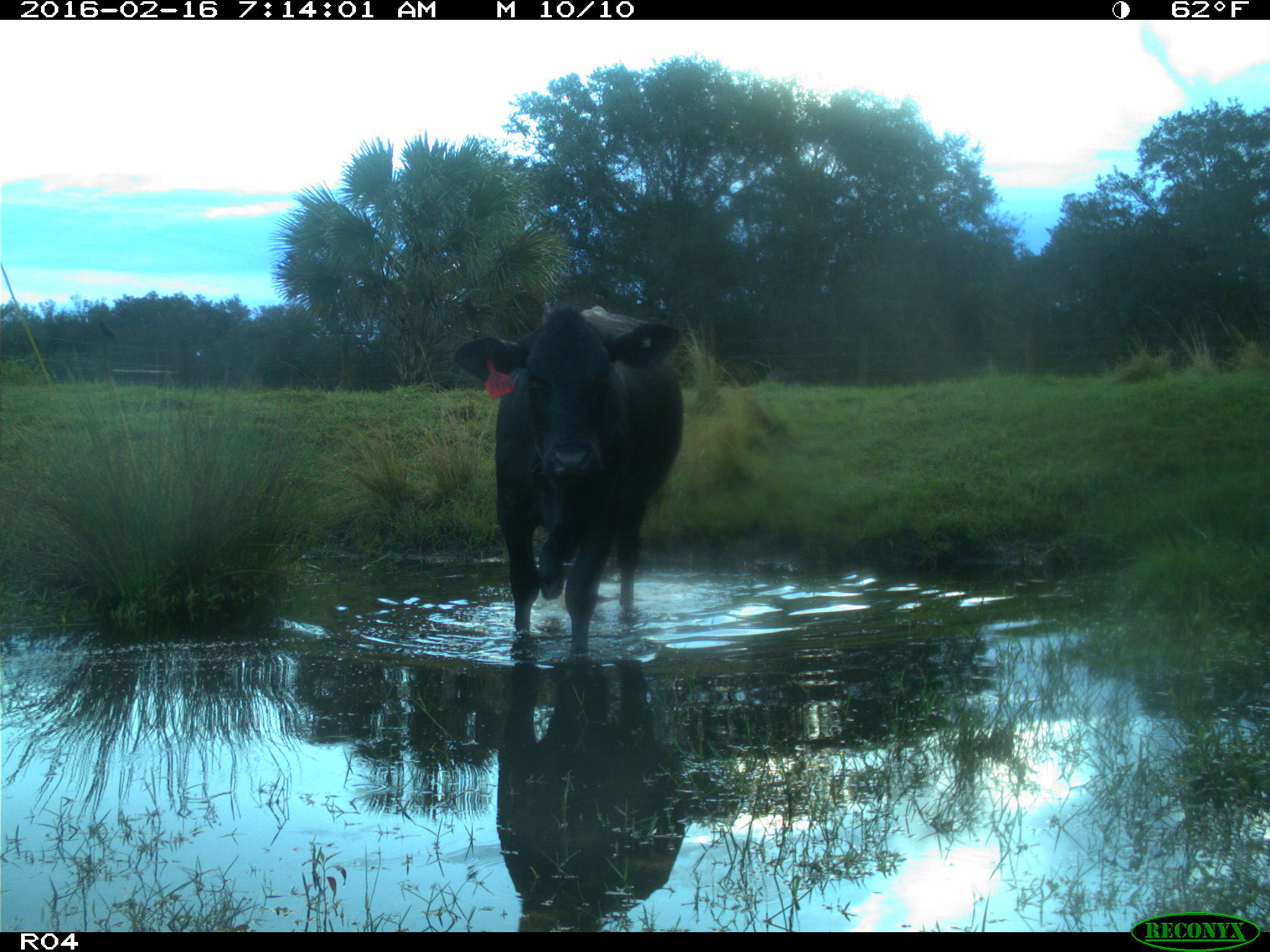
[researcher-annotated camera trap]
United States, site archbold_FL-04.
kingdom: Animalia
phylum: Chordata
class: Mammalia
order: Artiodactyla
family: Bovidae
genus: Bos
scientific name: Bos taurus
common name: domestic cow